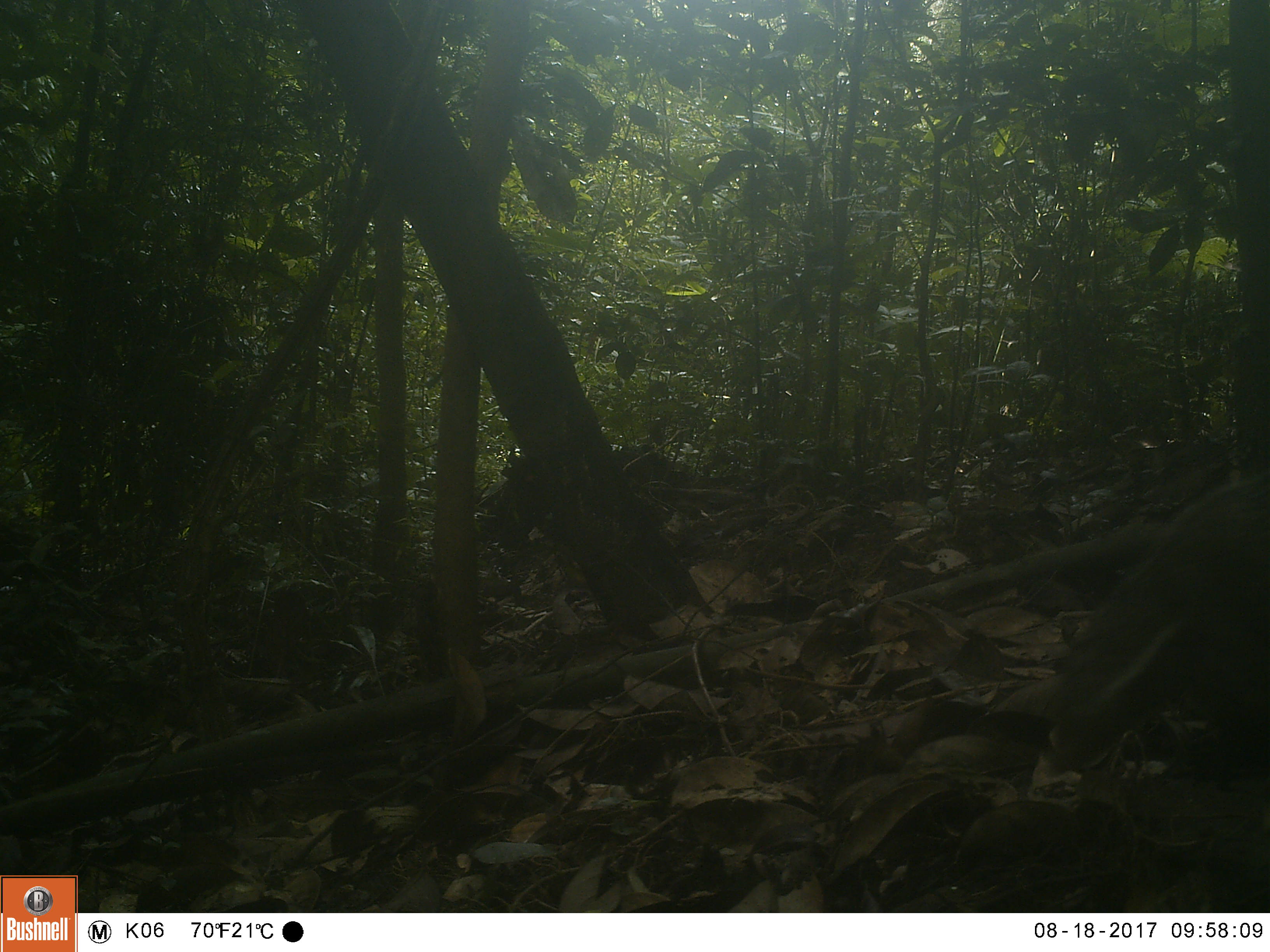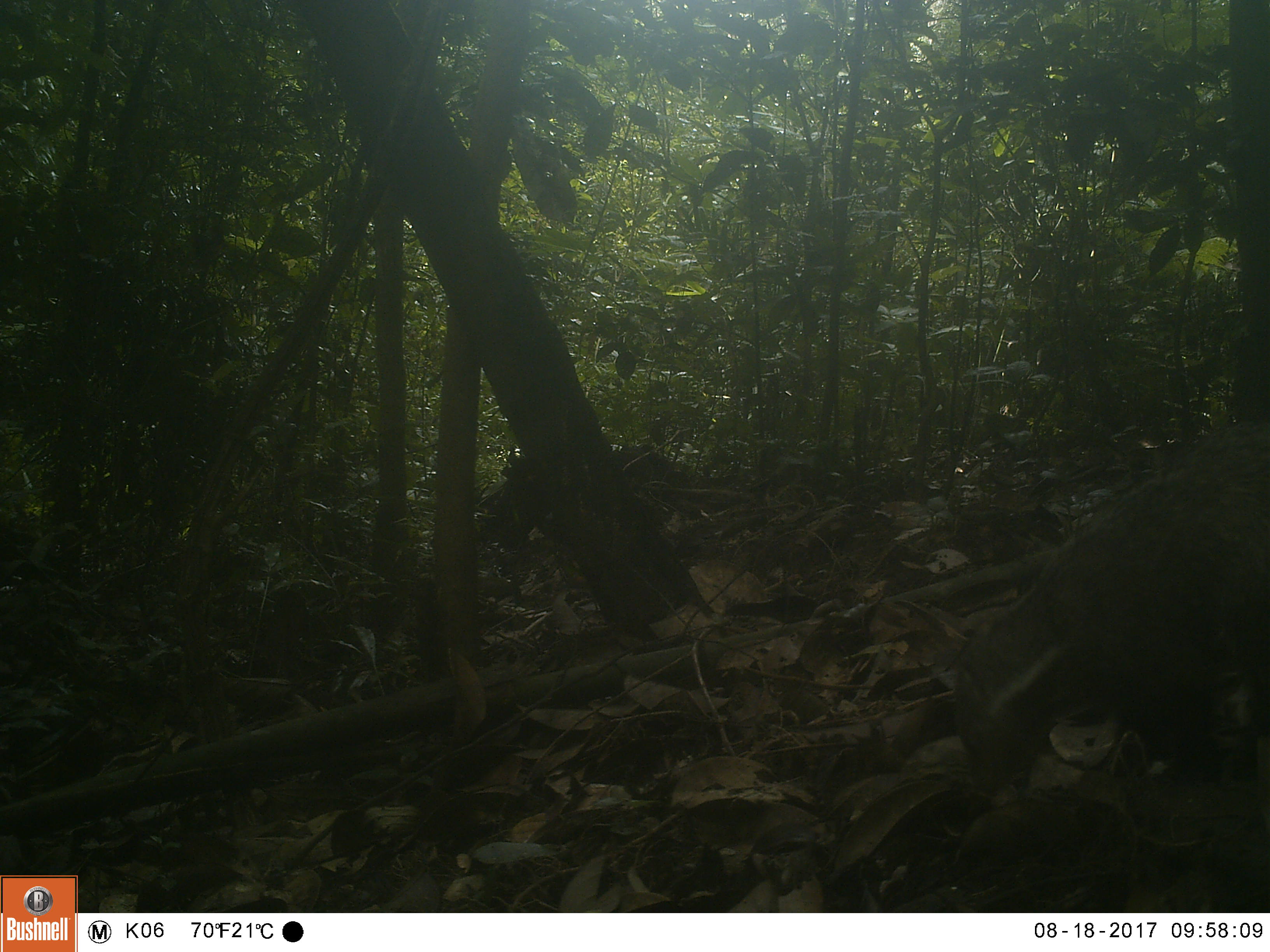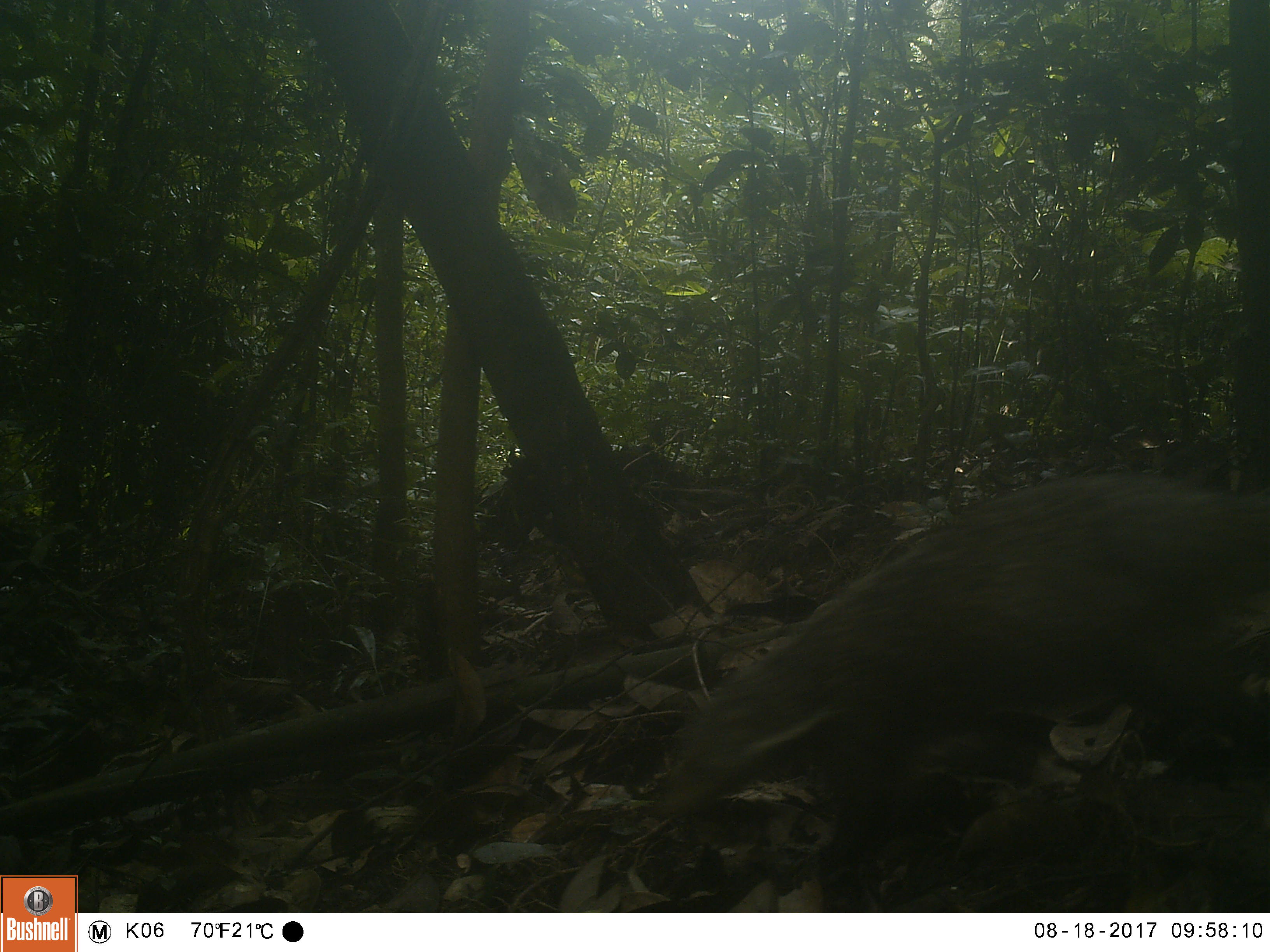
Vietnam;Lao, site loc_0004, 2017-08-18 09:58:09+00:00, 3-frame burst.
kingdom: Animalia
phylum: Chordata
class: Mammalia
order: Carnivora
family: Herpestidae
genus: Urva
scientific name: Urva urva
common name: crab-eating mongoose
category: crab eating mongoose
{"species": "crab eating mongoose (crab-eating mongoose) (Urva urva)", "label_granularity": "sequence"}